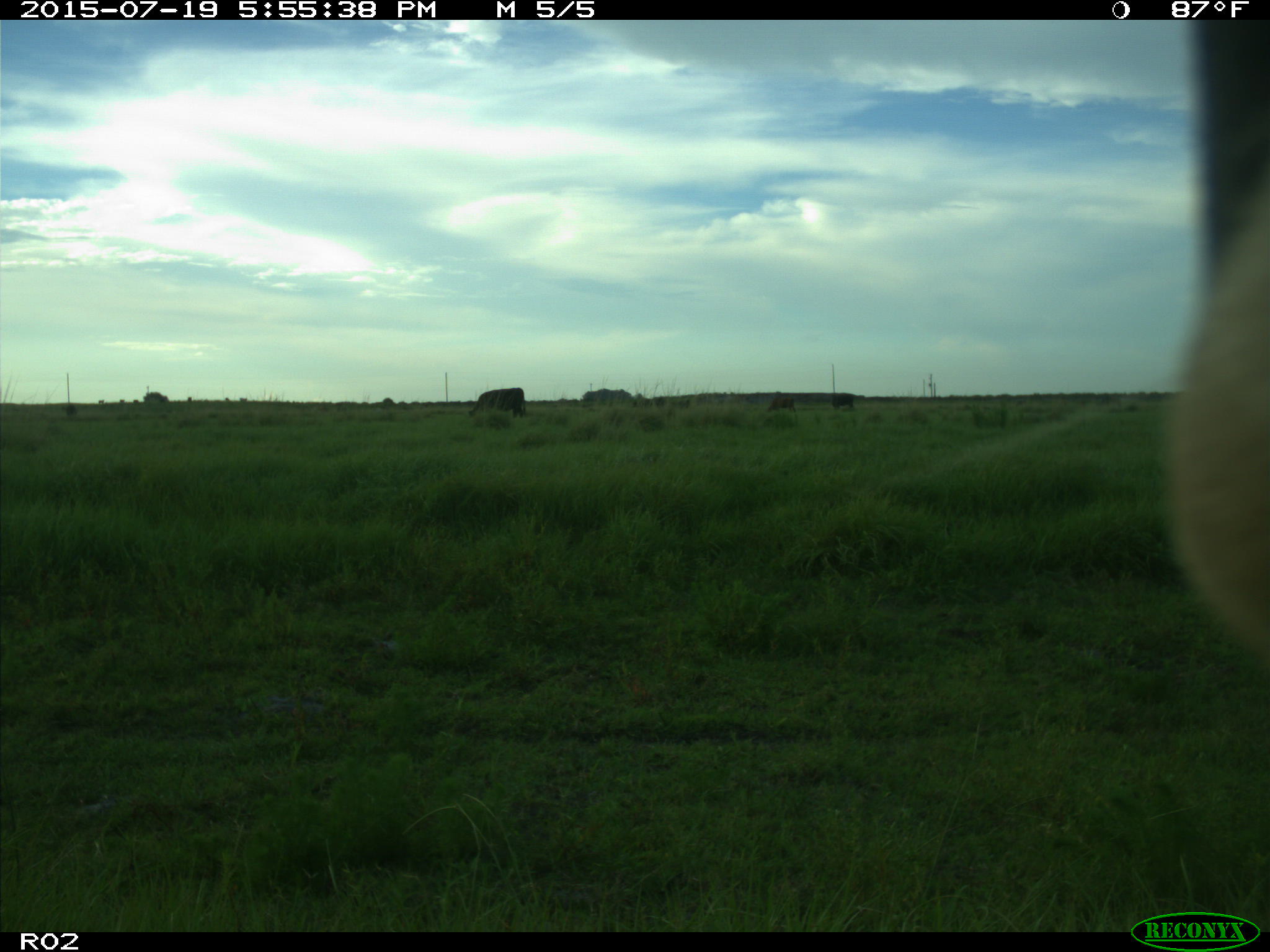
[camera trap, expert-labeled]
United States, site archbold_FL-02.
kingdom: Animalia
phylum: Chordata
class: Mammalia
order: Artiodactyla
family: Bovidae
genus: Bos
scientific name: Bos taurus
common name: domestic cow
Bos taurus (domestic cow).